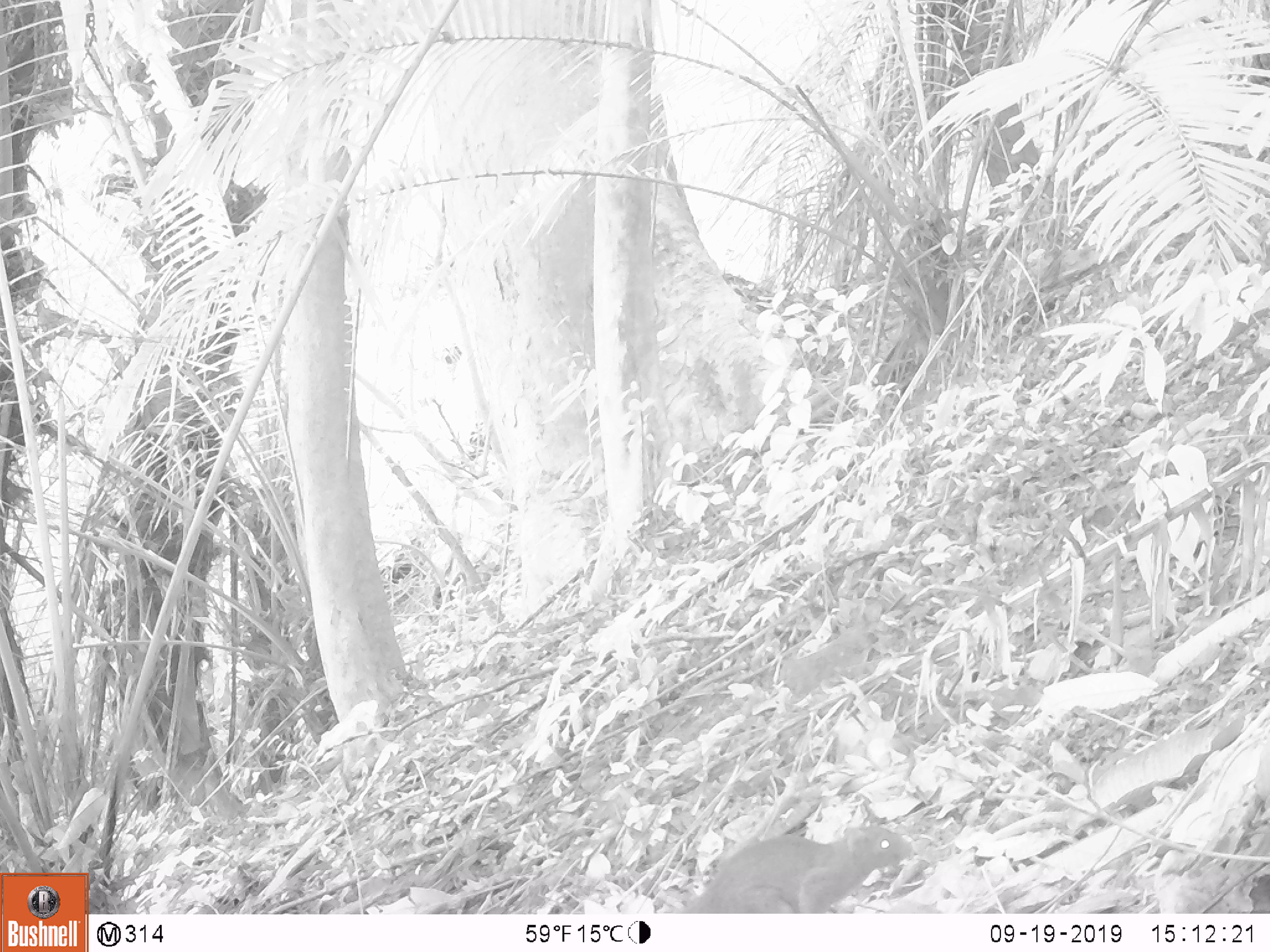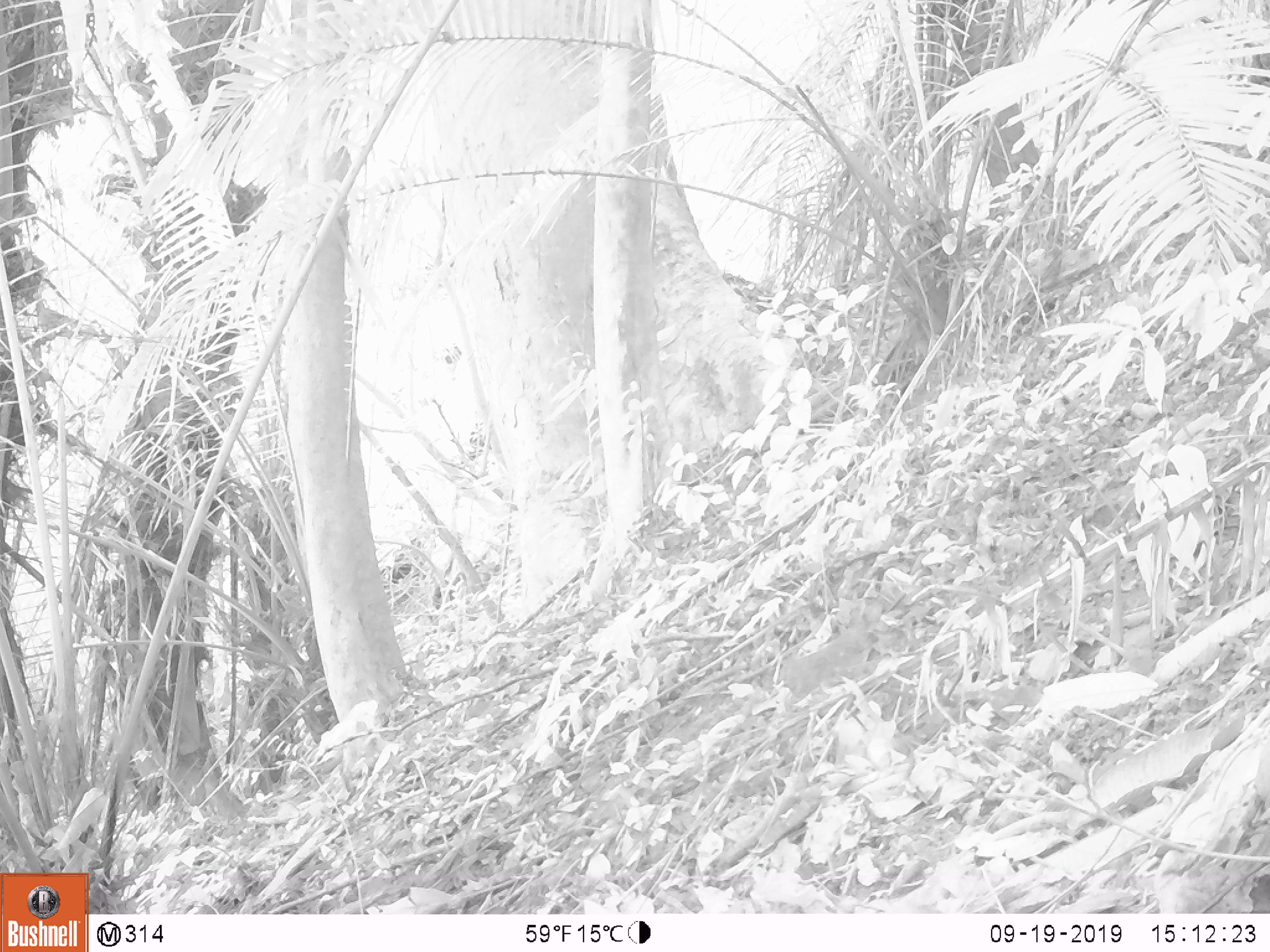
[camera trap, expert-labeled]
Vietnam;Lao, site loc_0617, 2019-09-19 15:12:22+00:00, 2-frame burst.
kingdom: Animalia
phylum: Chordata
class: Mammalia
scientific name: Mammalia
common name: mammal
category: unidentified small mammal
Unidentified small mammal (mammal) (Mammalia). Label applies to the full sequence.